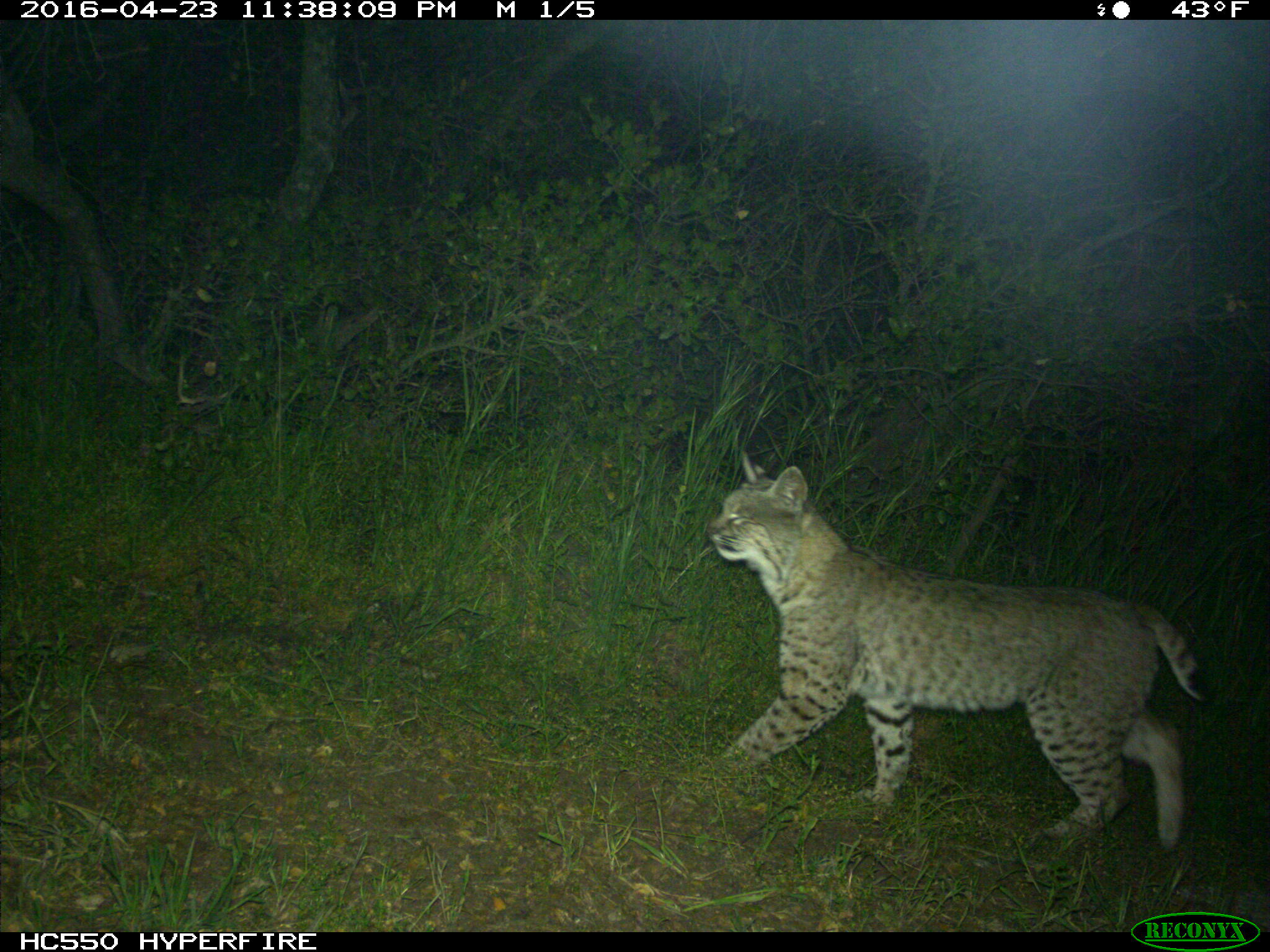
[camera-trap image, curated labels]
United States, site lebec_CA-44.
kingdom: Animalia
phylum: Chordata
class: Mammalia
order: Carnivora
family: Felidae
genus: Lynx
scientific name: Lynx rufus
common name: bobcat